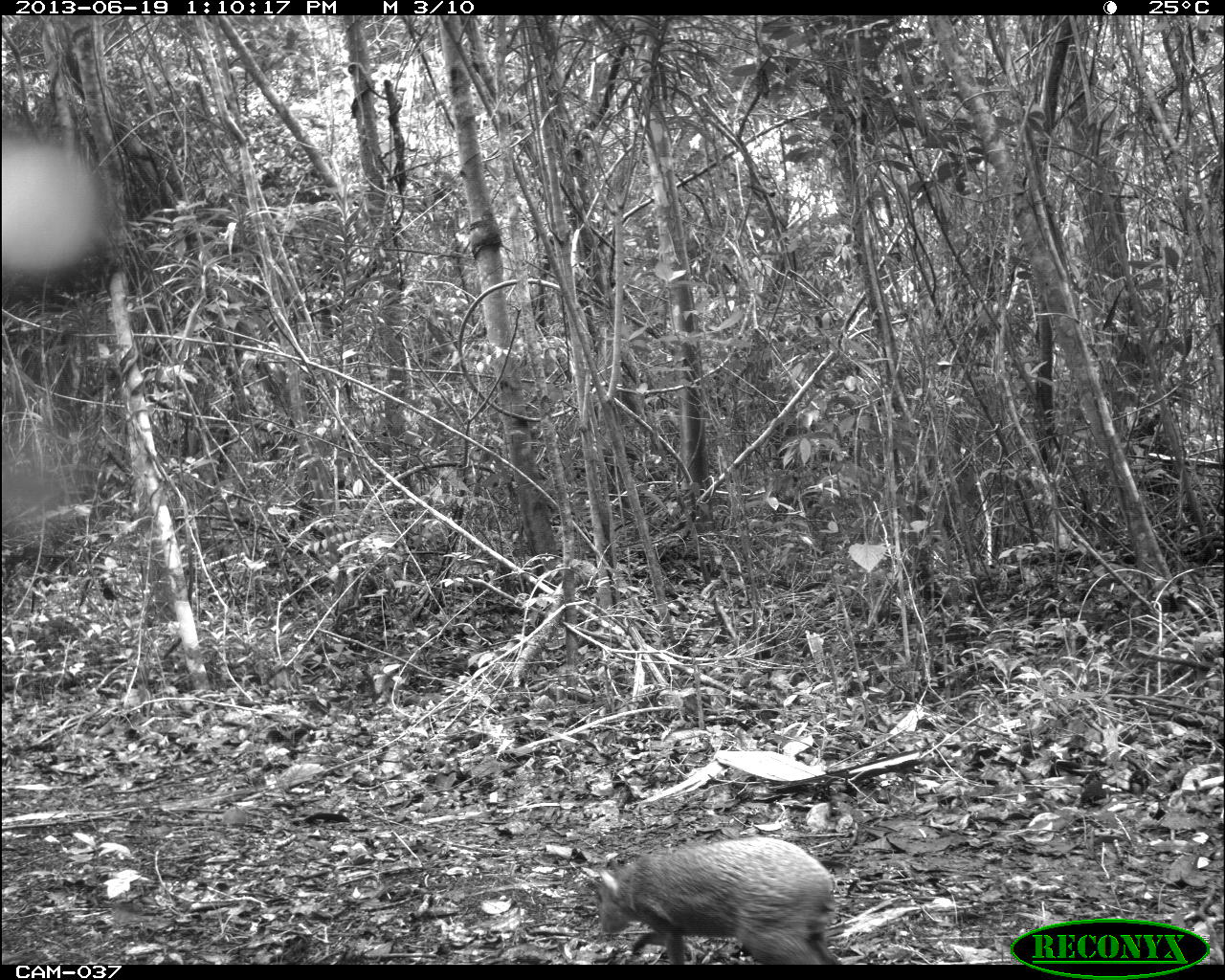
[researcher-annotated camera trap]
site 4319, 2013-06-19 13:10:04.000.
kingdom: Animalia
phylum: Chordata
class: Mammalia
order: Rodentia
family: Dasyproctidae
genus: Dasyprocta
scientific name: Dasyprocta punctata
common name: central american agouti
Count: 1.